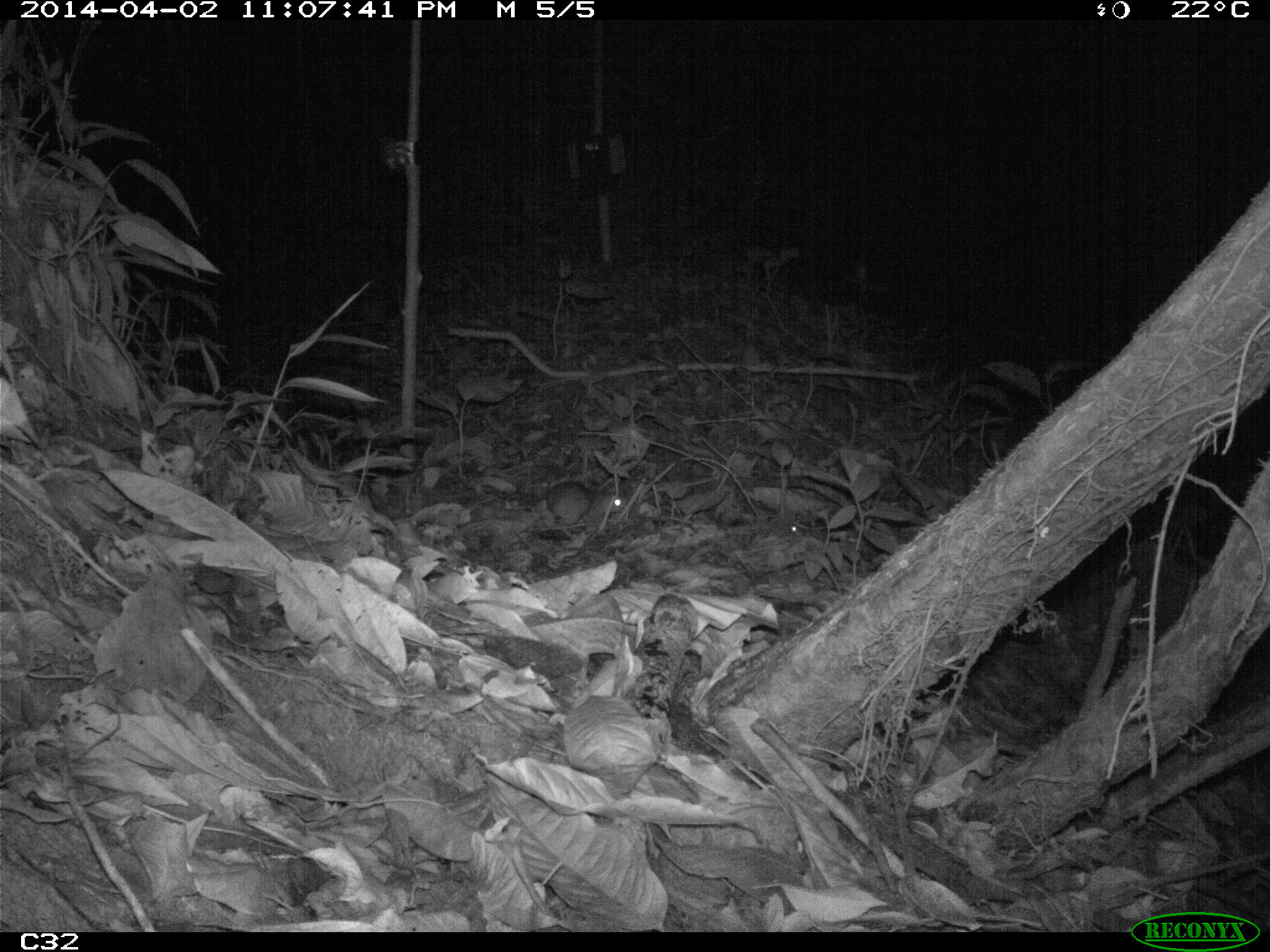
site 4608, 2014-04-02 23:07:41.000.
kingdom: Animalia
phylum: Chordata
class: Mammalia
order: Didelphimorphia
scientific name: Didelphimorphia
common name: opossum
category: unknown opossum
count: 1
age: adult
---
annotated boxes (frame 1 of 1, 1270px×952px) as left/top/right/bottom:
unknown opossum: 546/480/626/537